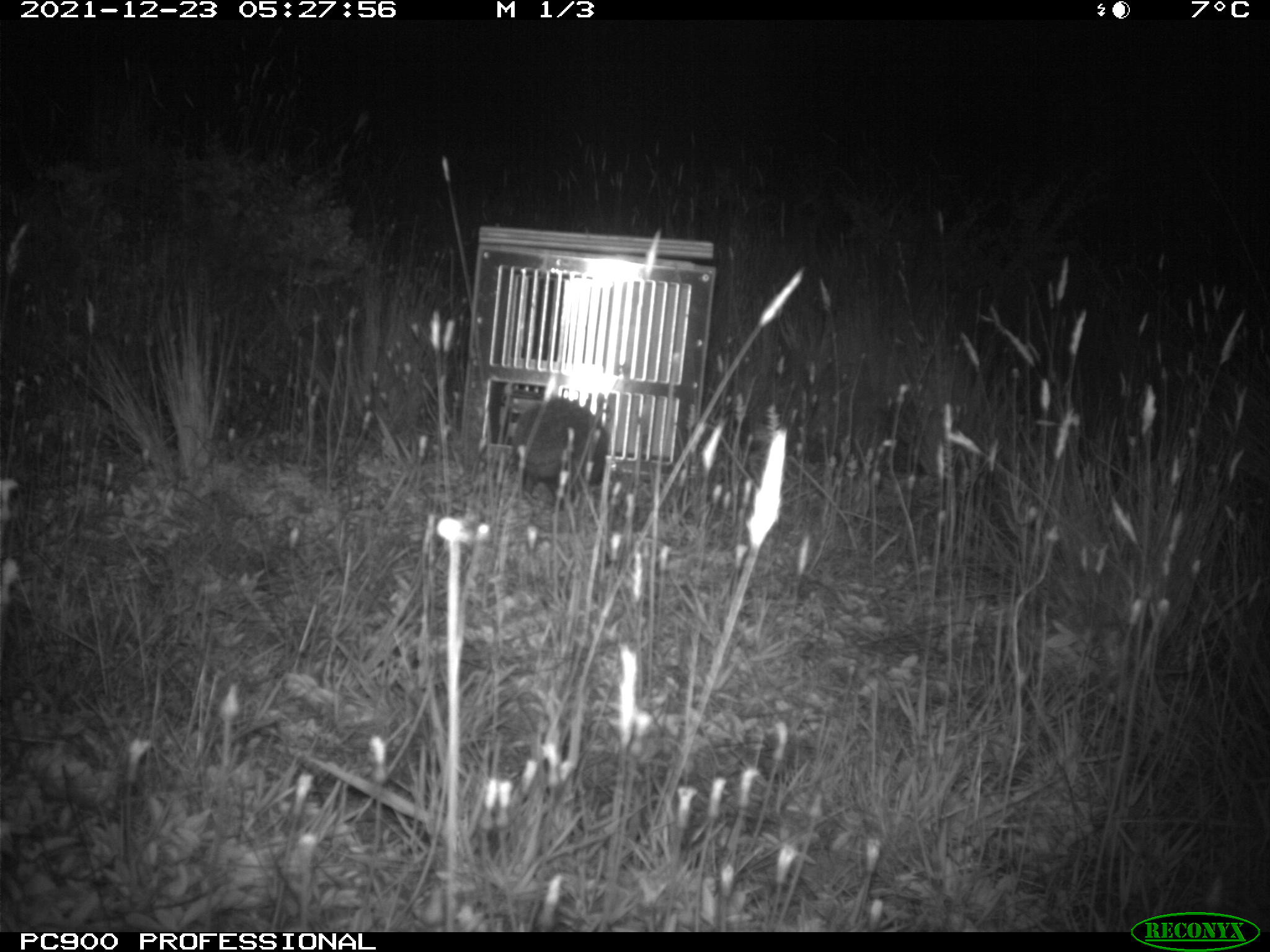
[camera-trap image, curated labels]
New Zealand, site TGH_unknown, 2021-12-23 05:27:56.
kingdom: Animalia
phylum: Chordata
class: Mammalia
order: Eulipotyphla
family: Erinaceidae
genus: Erinaceus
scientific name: Erinaceus europaeus europaeus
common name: european hedgehog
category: hedgehog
Hedgehog (european hedgehog) (Erinaceus europaeus europaeus).